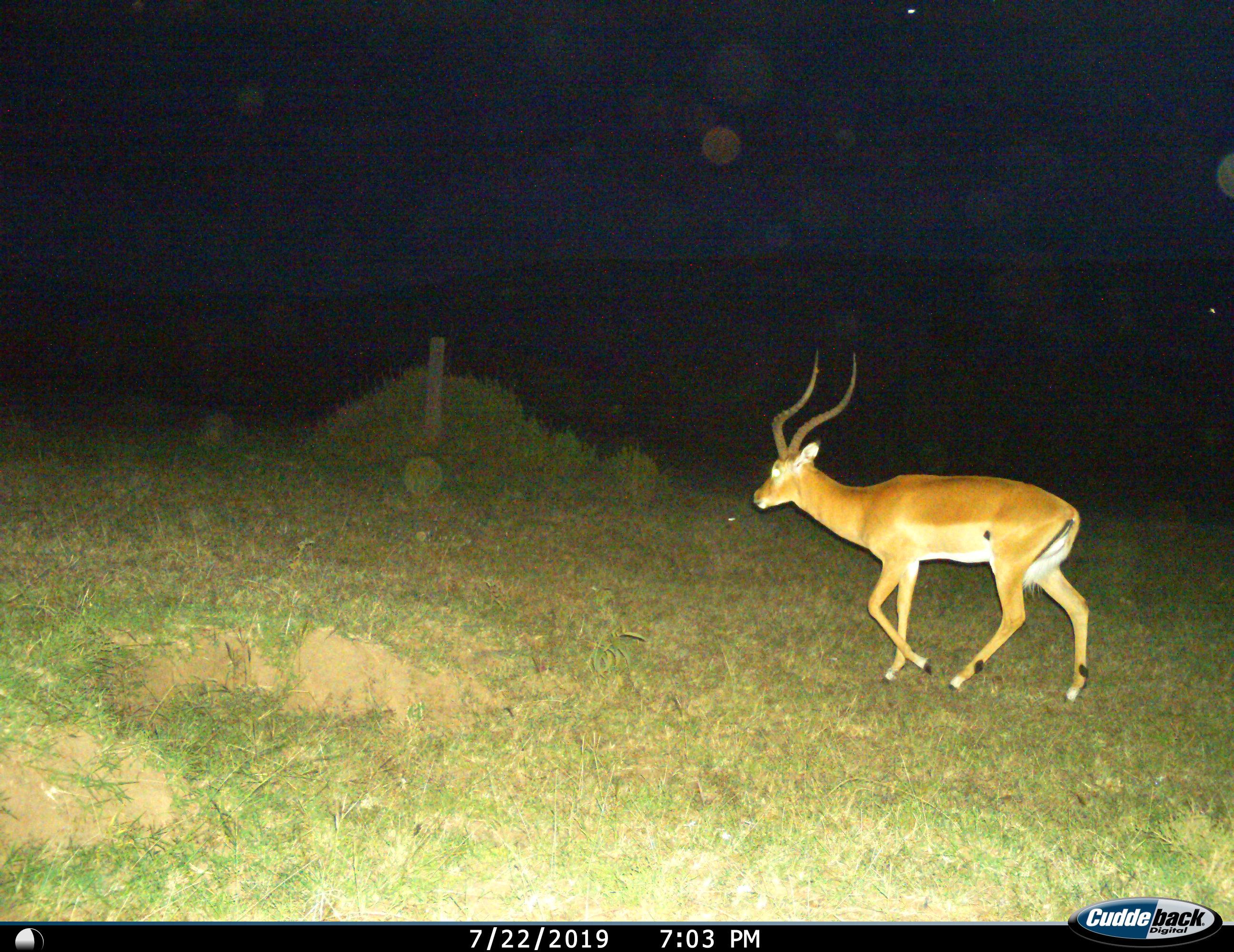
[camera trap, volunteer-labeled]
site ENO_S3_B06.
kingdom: Animalia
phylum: Chordata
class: Mammalia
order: Artiodactyla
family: Bovidae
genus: Aepyceros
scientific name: Aepyceros melampus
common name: impala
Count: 1.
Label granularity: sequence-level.